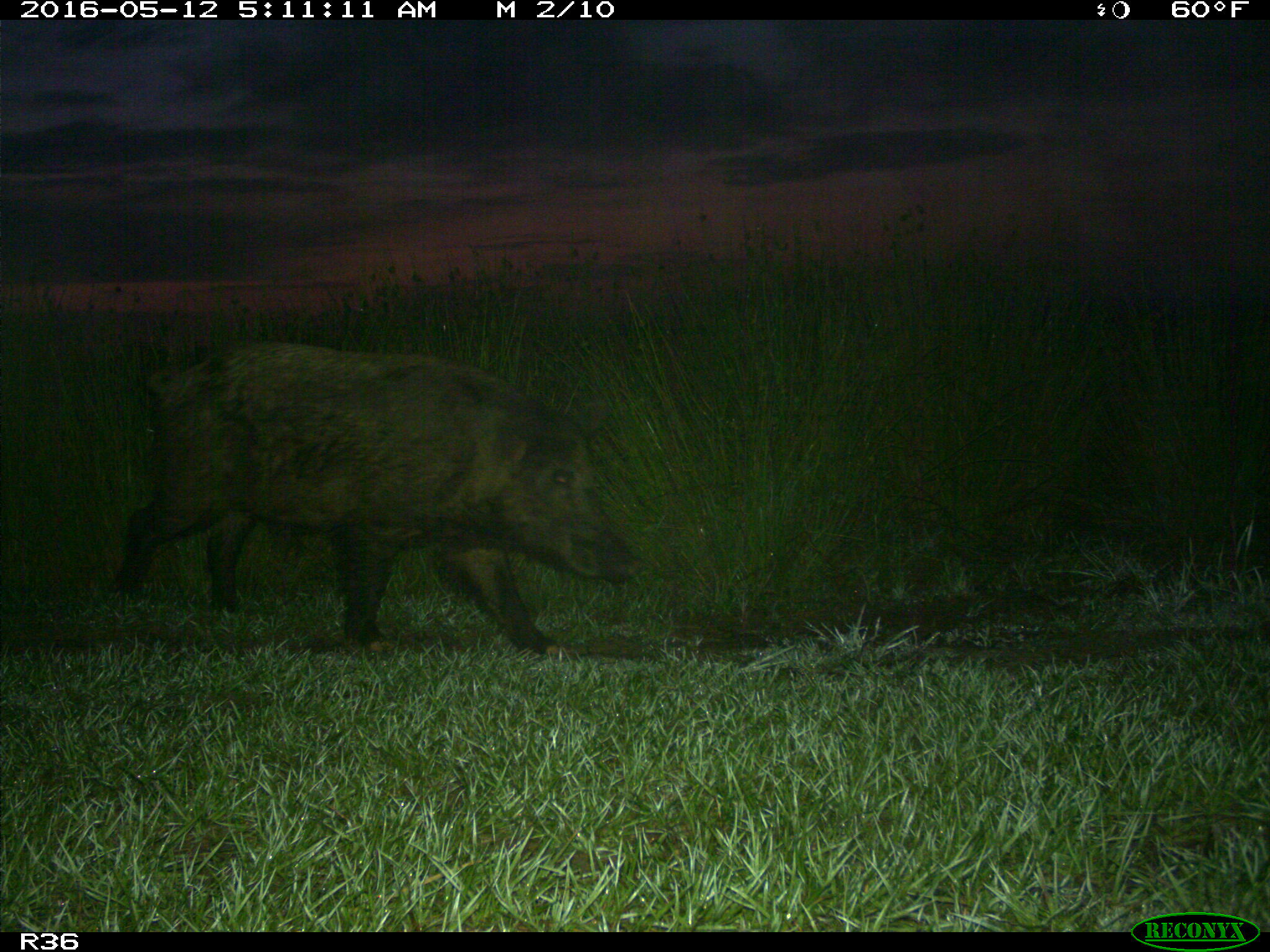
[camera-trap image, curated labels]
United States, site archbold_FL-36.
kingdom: Animalia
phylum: Chordata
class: Mammalia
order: Artiodactyla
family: Suidae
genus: Sus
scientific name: Sus scrofa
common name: wild boar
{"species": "Sus scrofa (wild boar)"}